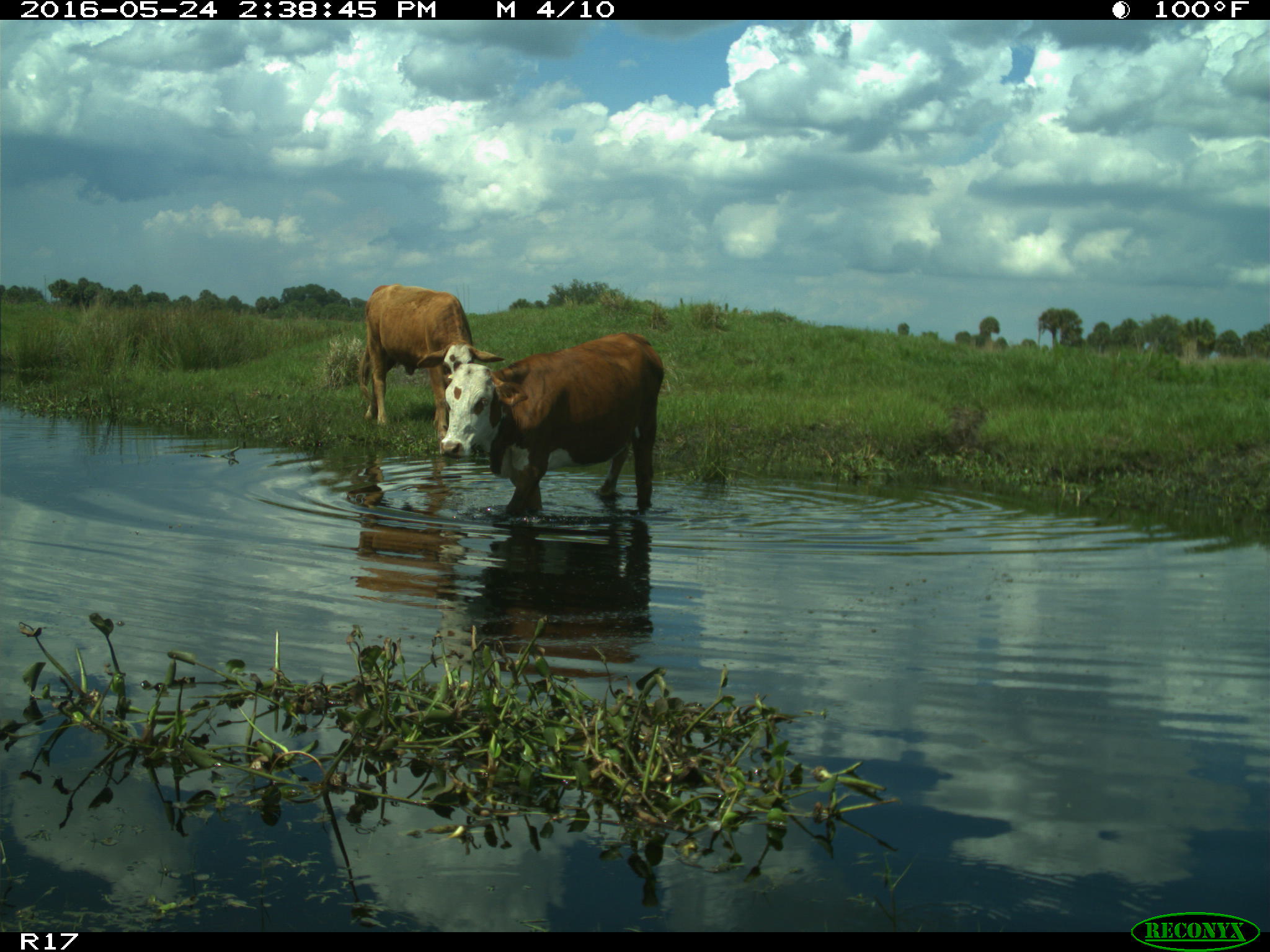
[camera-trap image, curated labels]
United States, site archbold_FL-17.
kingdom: Animalia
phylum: Chordata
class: Mammalia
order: Artiodactyla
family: Bovidae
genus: Bos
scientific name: Bos taurus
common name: domestic cow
Bos taurus (domestic cow).